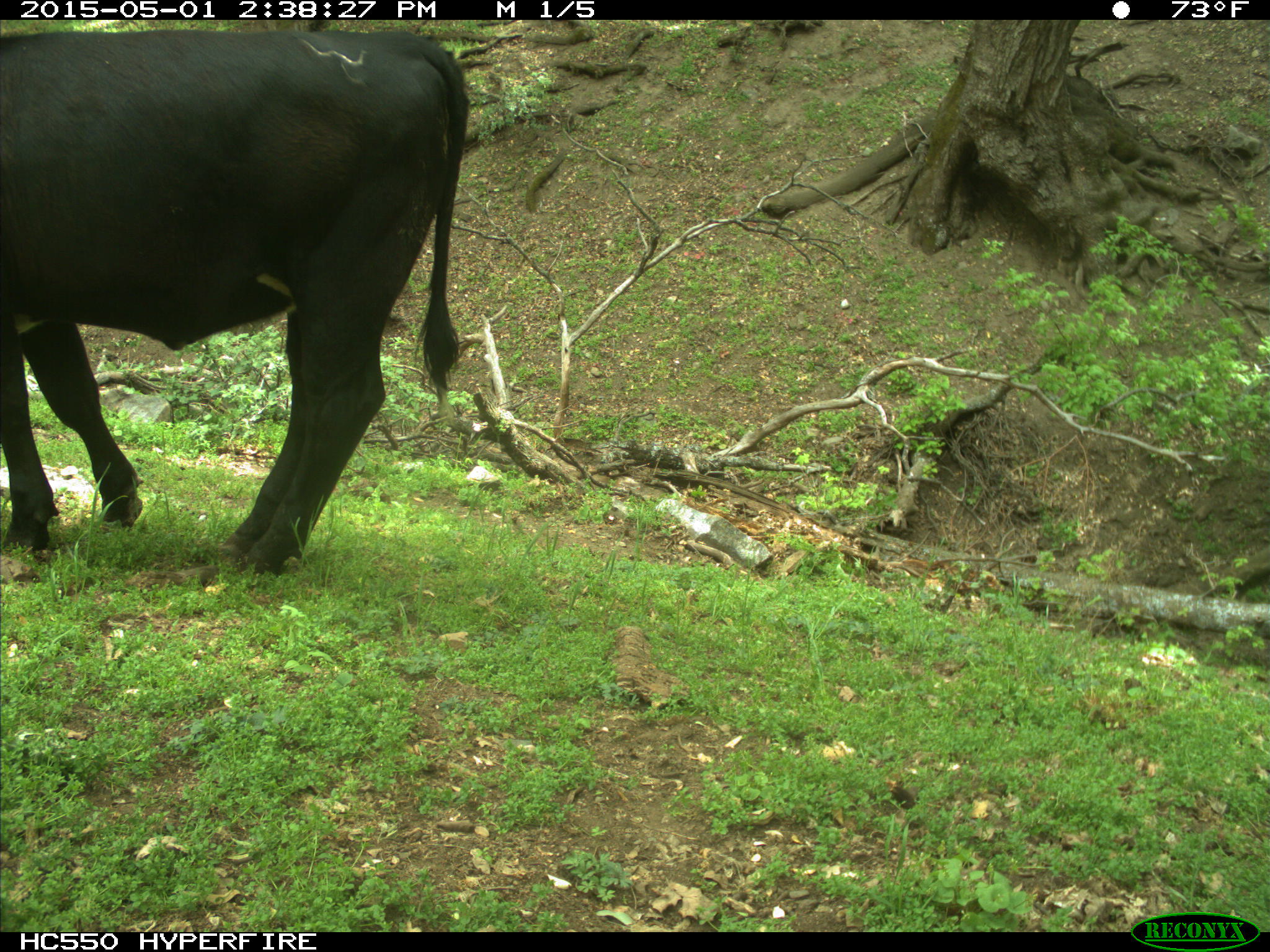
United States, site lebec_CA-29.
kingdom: Animalia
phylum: Chordata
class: Mammalia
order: Artiodactyla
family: Bovidae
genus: Bos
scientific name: Bos taurus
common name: domestic cow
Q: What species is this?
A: Bos taurus (domestic cow).